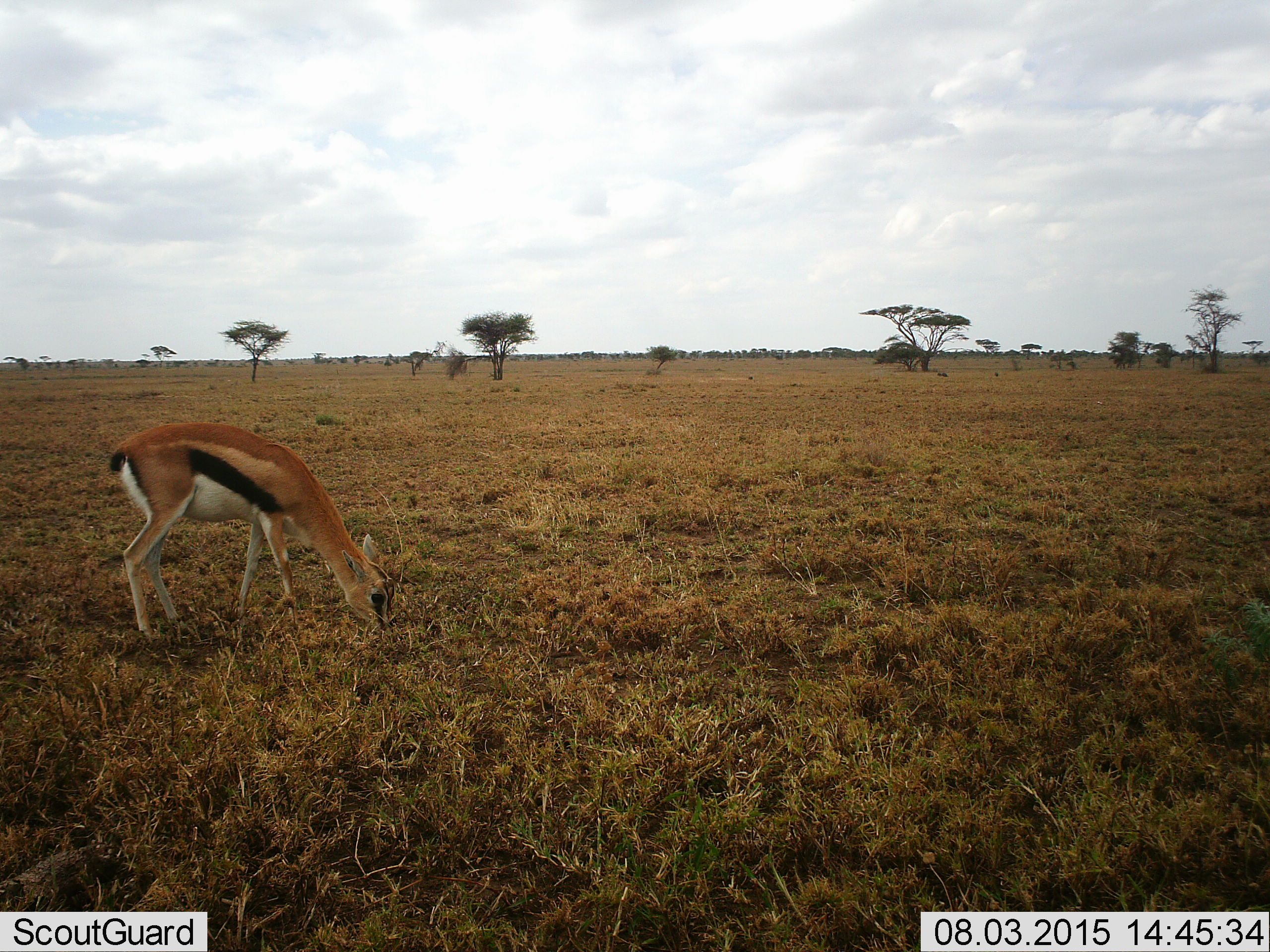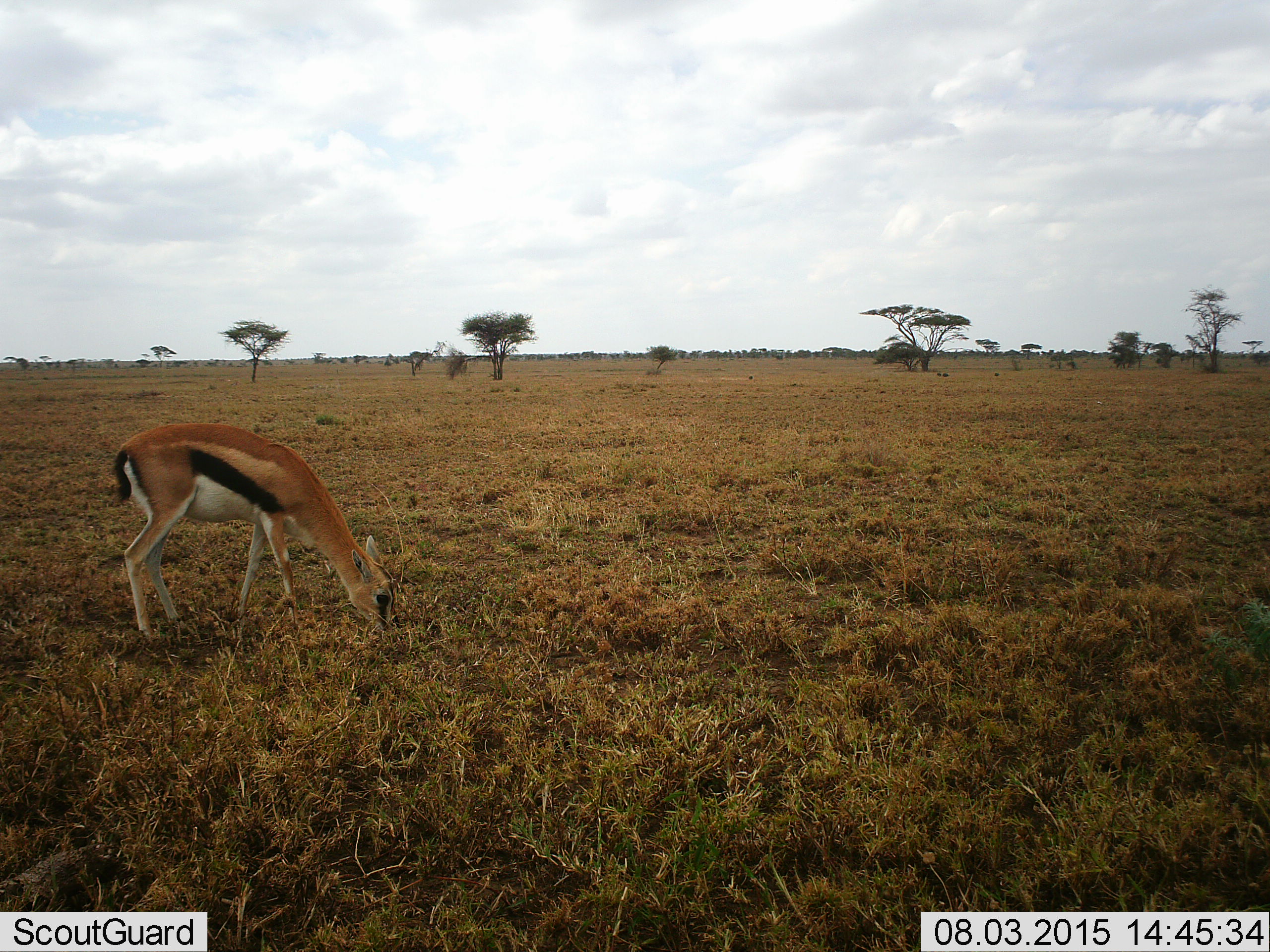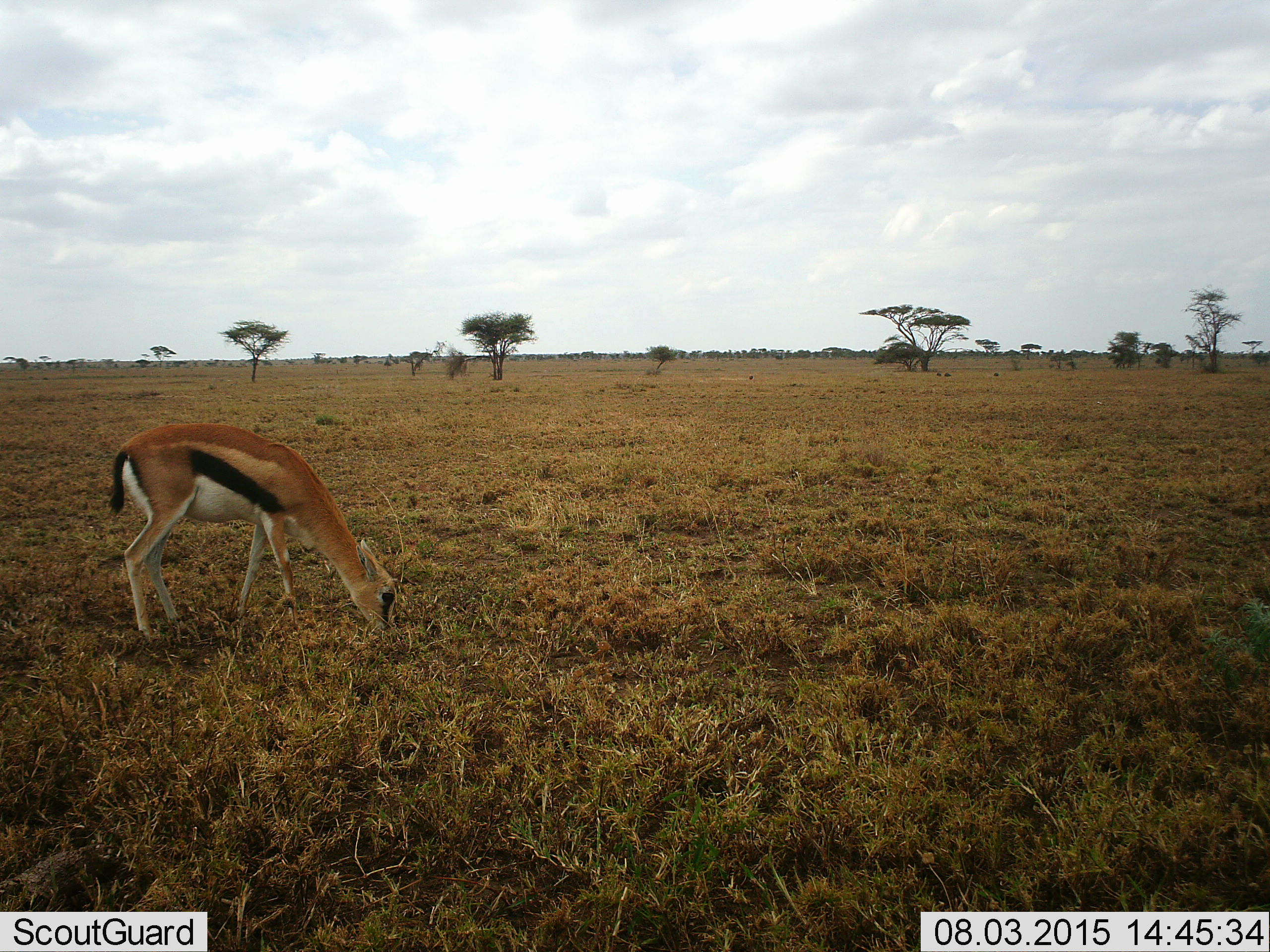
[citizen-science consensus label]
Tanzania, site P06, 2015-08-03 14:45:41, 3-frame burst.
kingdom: Animalia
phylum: Chordata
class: Mammalia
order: Artiodactyla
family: Bovidae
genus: Eudorcas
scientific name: Eudorcas thomsonii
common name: thomson's gazelle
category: gazellethomsons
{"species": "gazellethomsons (thomson's gazelle) (Eudorcas thomsonii)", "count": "1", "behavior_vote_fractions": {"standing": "14%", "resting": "0%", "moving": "0%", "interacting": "0%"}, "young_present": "14%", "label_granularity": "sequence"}